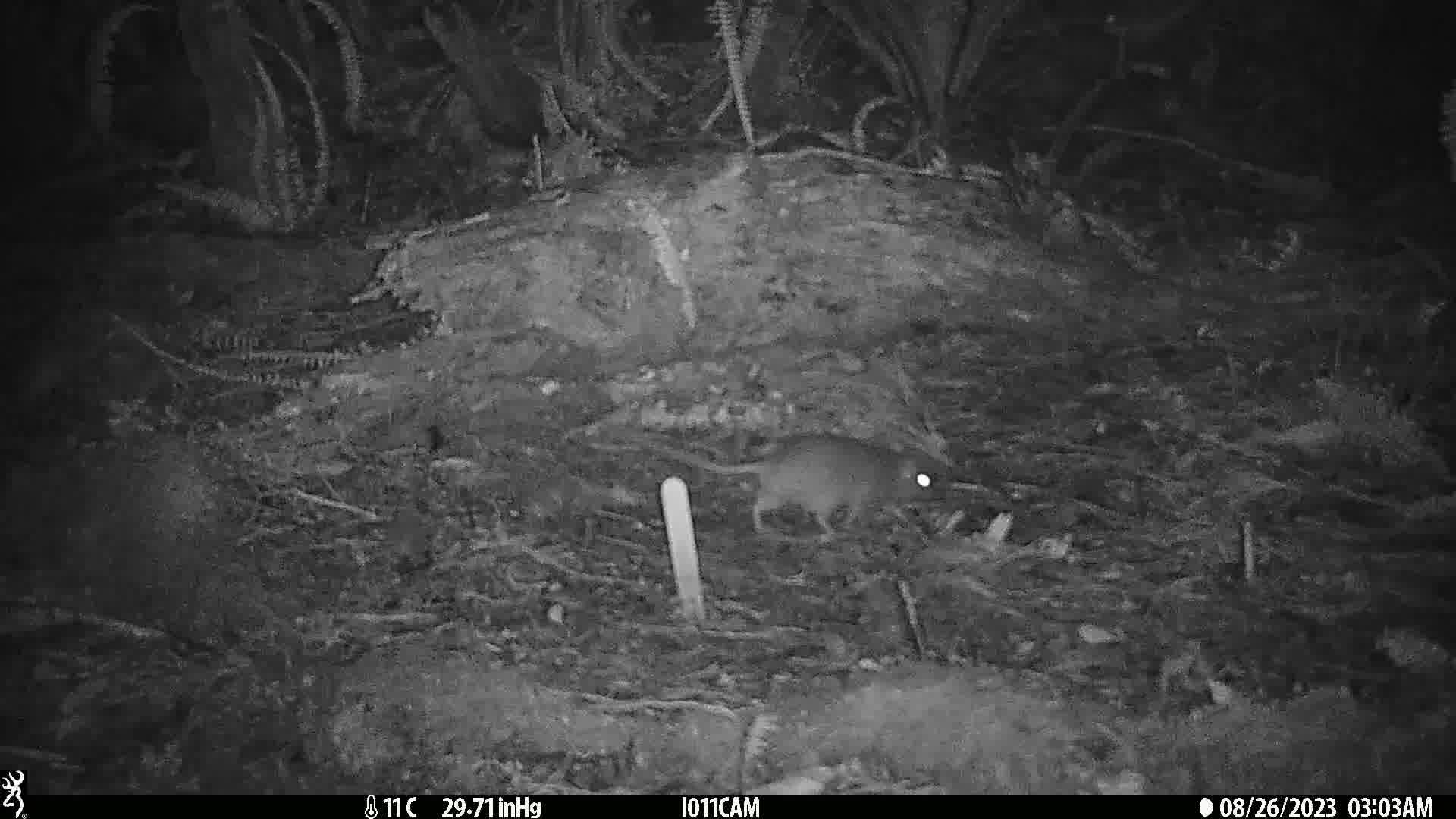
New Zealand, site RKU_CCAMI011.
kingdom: Animalia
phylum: Chordata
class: Mammalia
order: Rodentia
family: Muridae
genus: Rattus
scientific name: Rattus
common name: rat